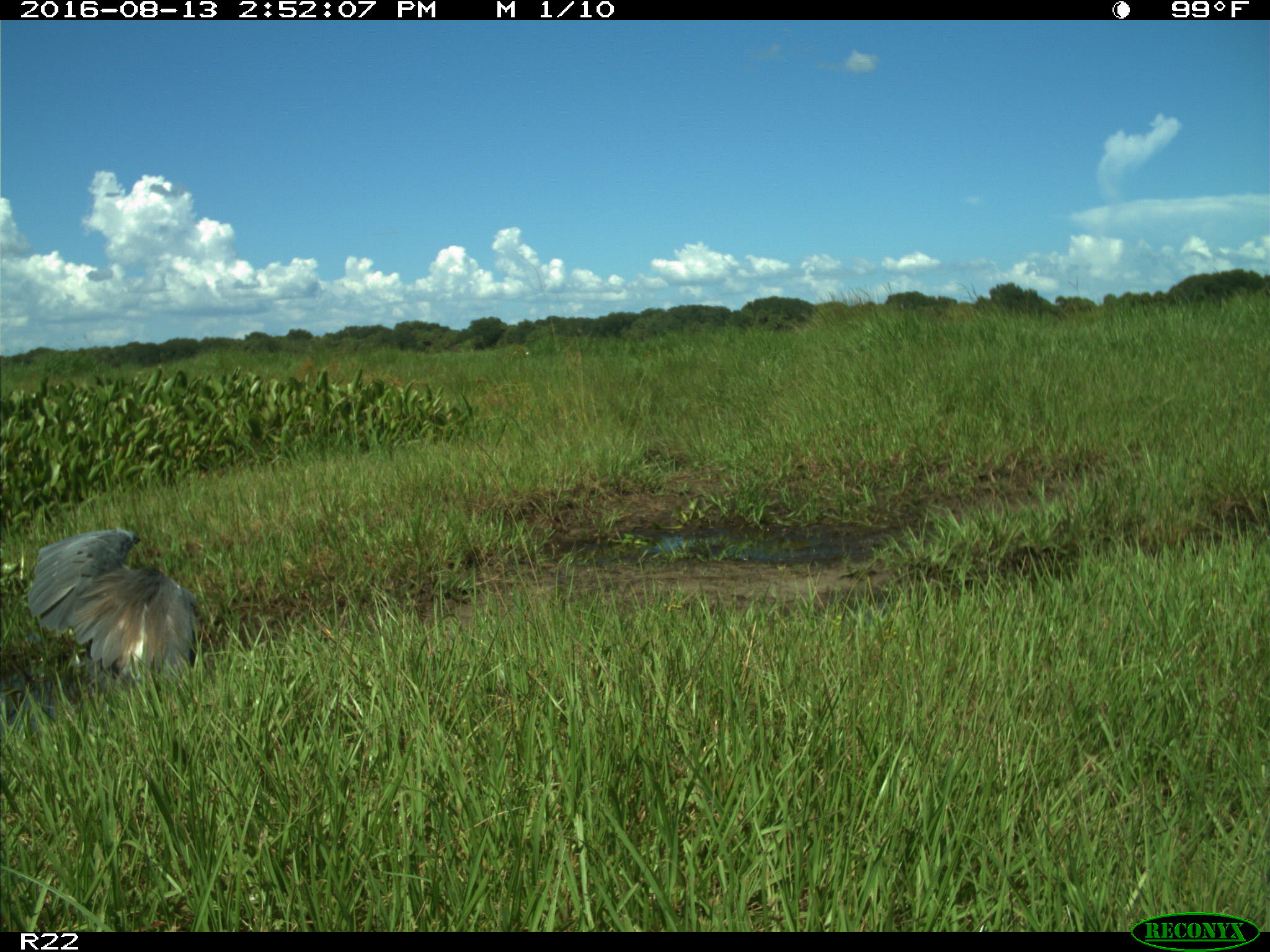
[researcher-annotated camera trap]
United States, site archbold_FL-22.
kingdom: Animalia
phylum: Chordata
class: Aves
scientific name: Aves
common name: birds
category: unidentified bird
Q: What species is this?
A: Unidentified bird (birds) (Aves).